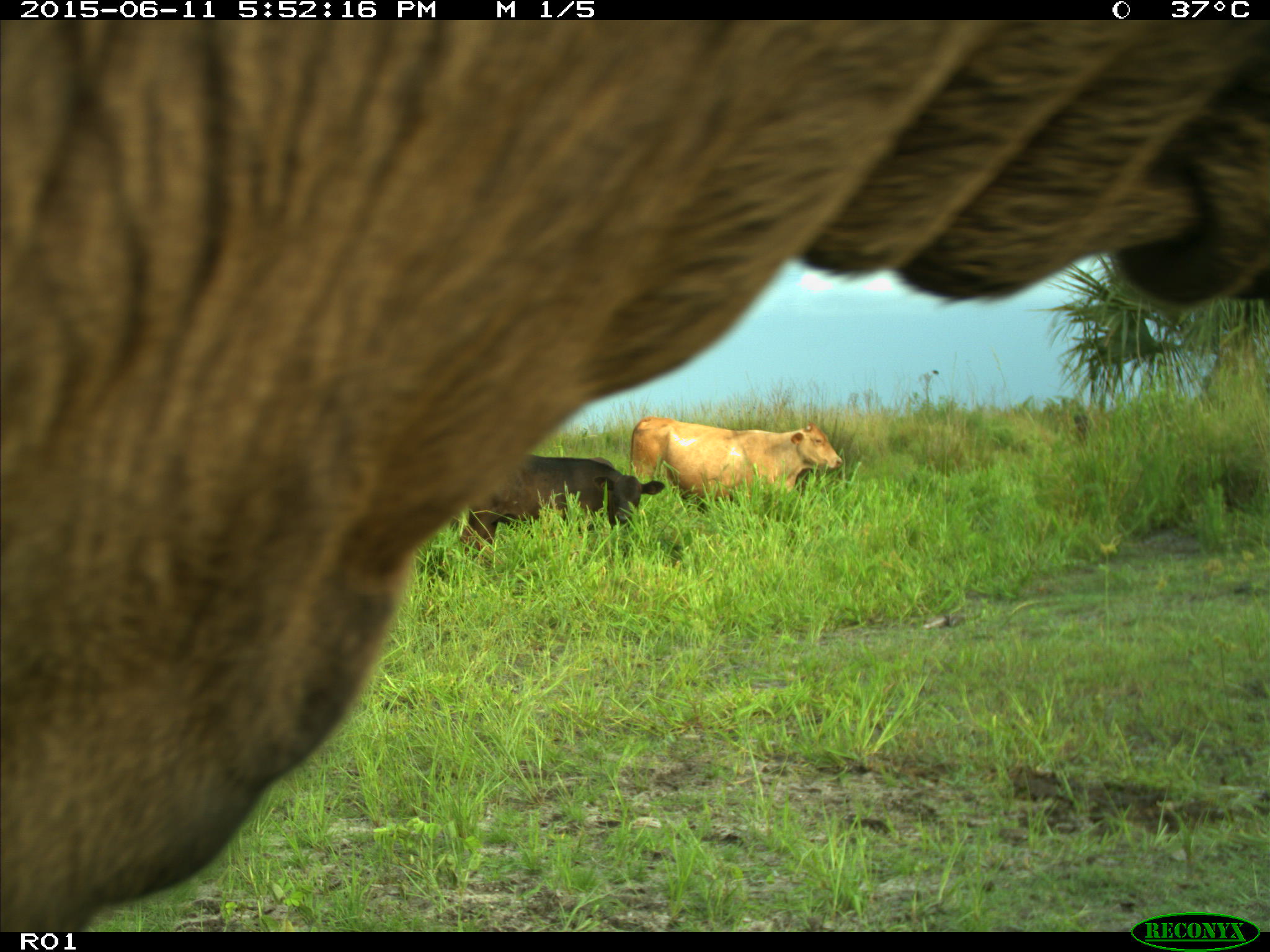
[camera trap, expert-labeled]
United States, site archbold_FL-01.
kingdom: Animalia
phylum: Chordata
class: Mammalia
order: Artiodactyla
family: Bovidae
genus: Bos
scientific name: Bos taurus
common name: domestic cow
Bos taurus (domestic cow).